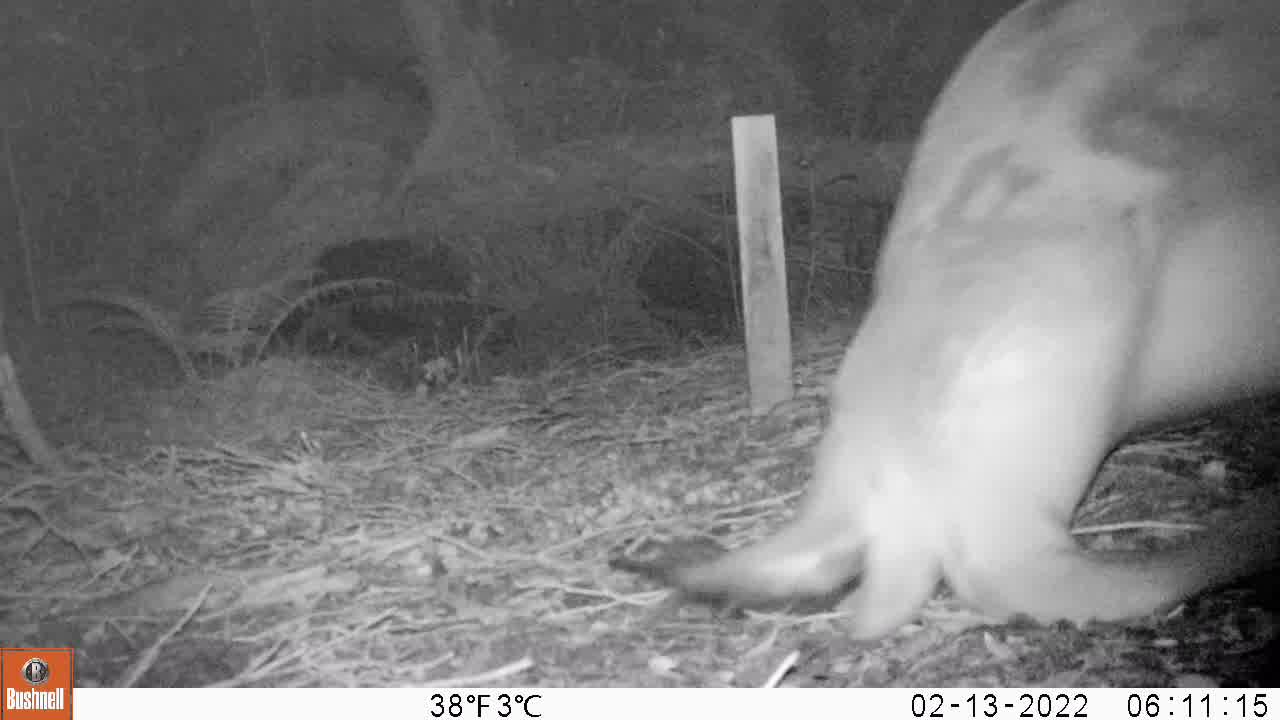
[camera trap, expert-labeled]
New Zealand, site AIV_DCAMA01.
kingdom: Animalia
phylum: Chordata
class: Mammalia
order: Carnivora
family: Otariidae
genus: Phocarctos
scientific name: Phocarctos hookeri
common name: new zealand sea lion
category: sealion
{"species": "sealion (new zealand sea lion) (Phocarctos hookeri)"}